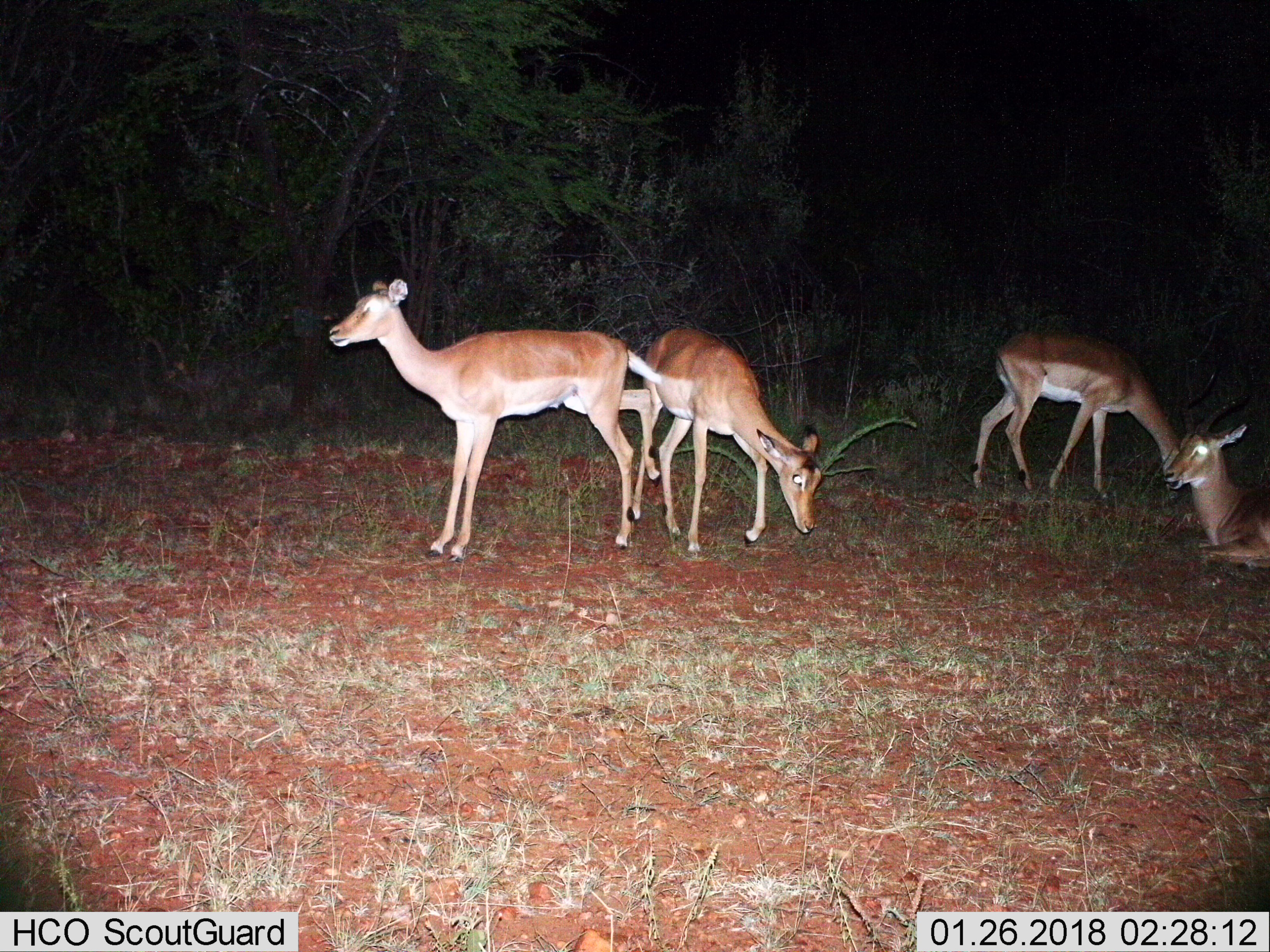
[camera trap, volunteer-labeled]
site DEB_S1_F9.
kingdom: Animalia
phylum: Chordata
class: Mammalia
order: Artiodactyla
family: Bovidae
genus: Aepyceros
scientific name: Aepyceros melampus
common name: impala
Impala (Aepyceros melampus), count 4. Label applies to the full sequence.